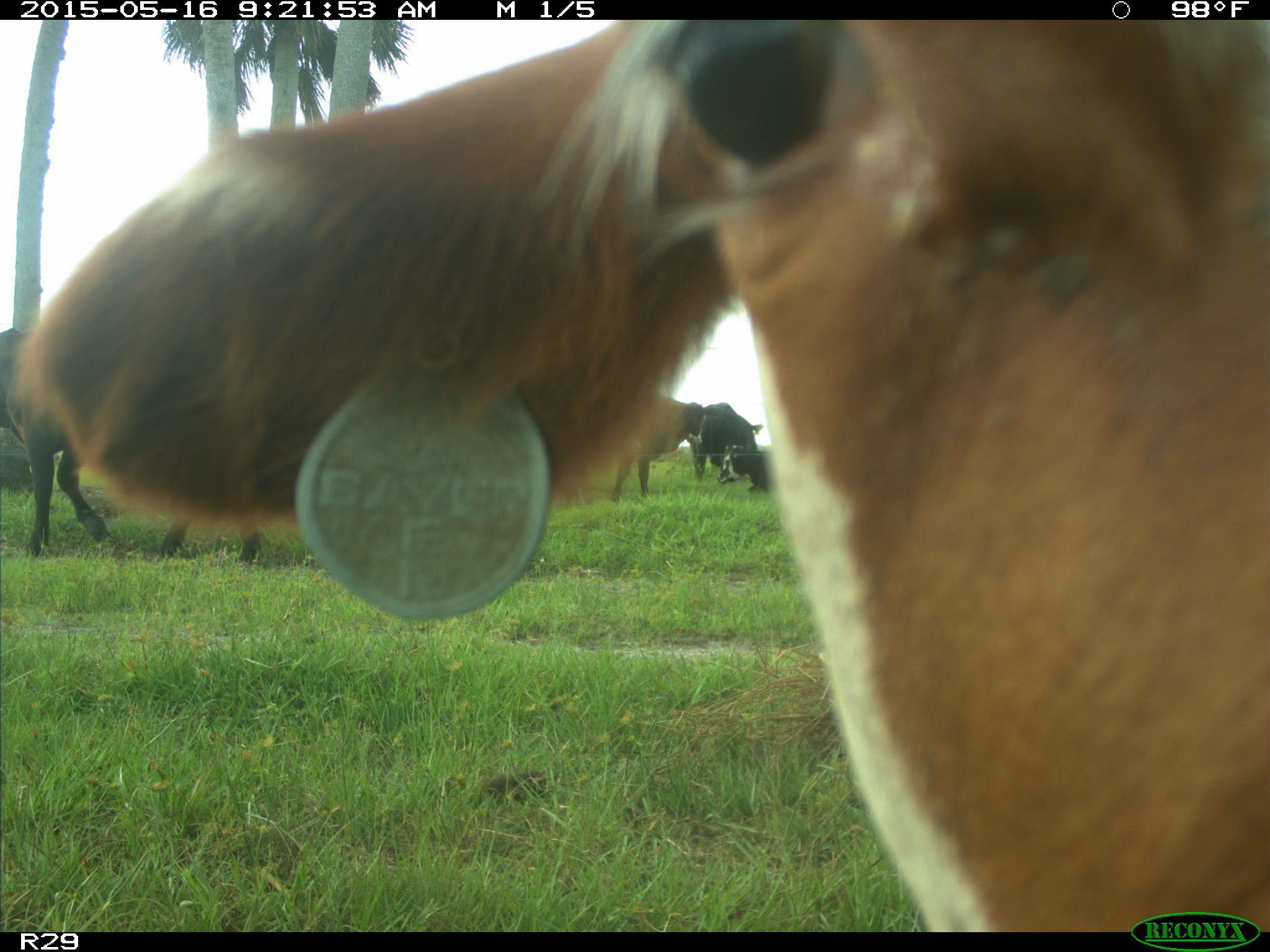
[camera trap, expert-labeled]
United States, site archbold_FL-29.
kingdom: Animalia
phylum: Chordata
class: Mammalia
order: Artiodactyla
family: Bovidae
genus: Bos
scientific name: Bos taurus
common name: domestic cow